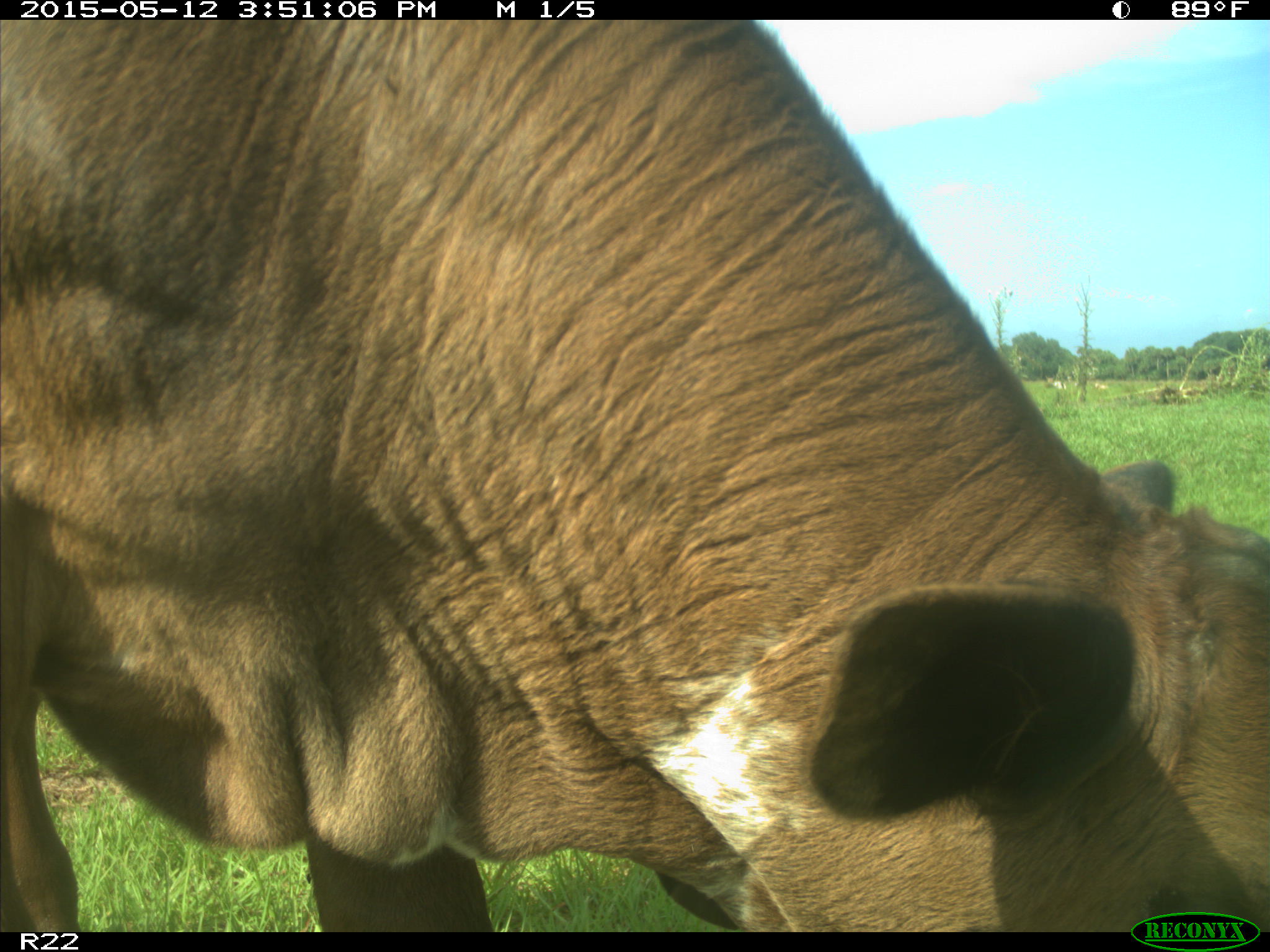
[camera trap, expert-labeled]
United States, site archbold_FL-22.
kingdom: Animalia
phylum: Chordata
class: Mammalia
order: Artiodactyla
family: Bovidae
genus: Bos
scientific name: Bos taurus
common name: domestic cow